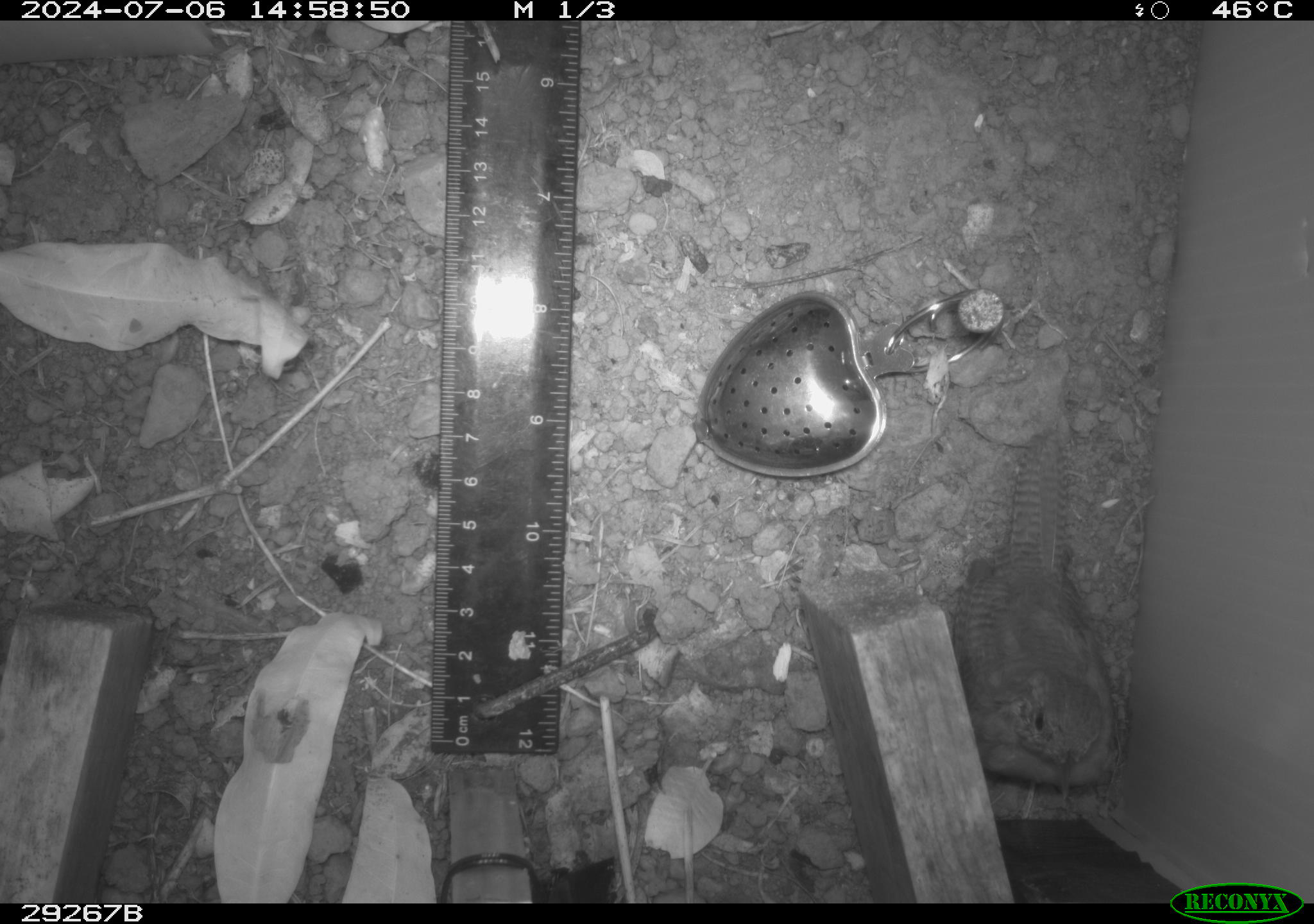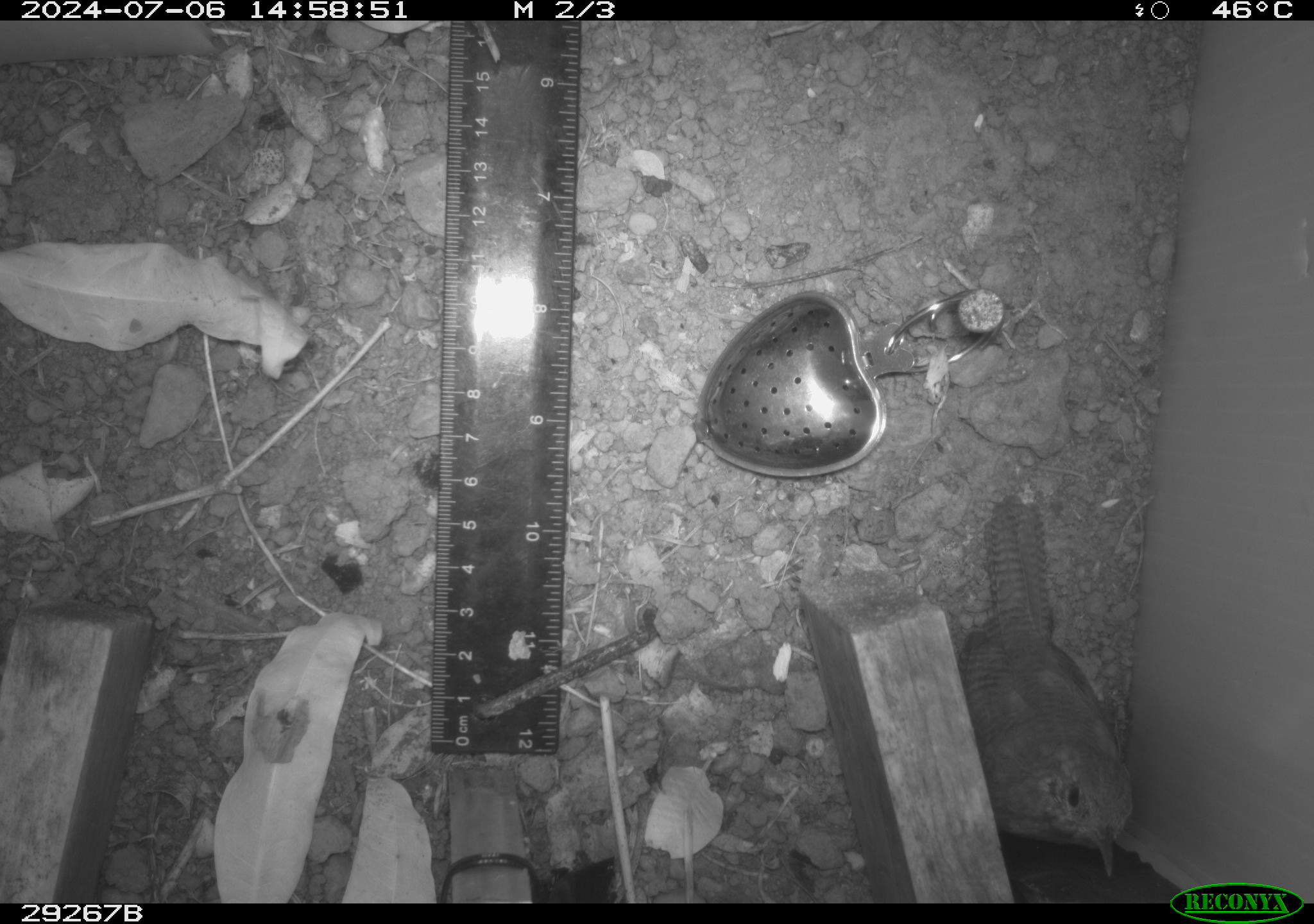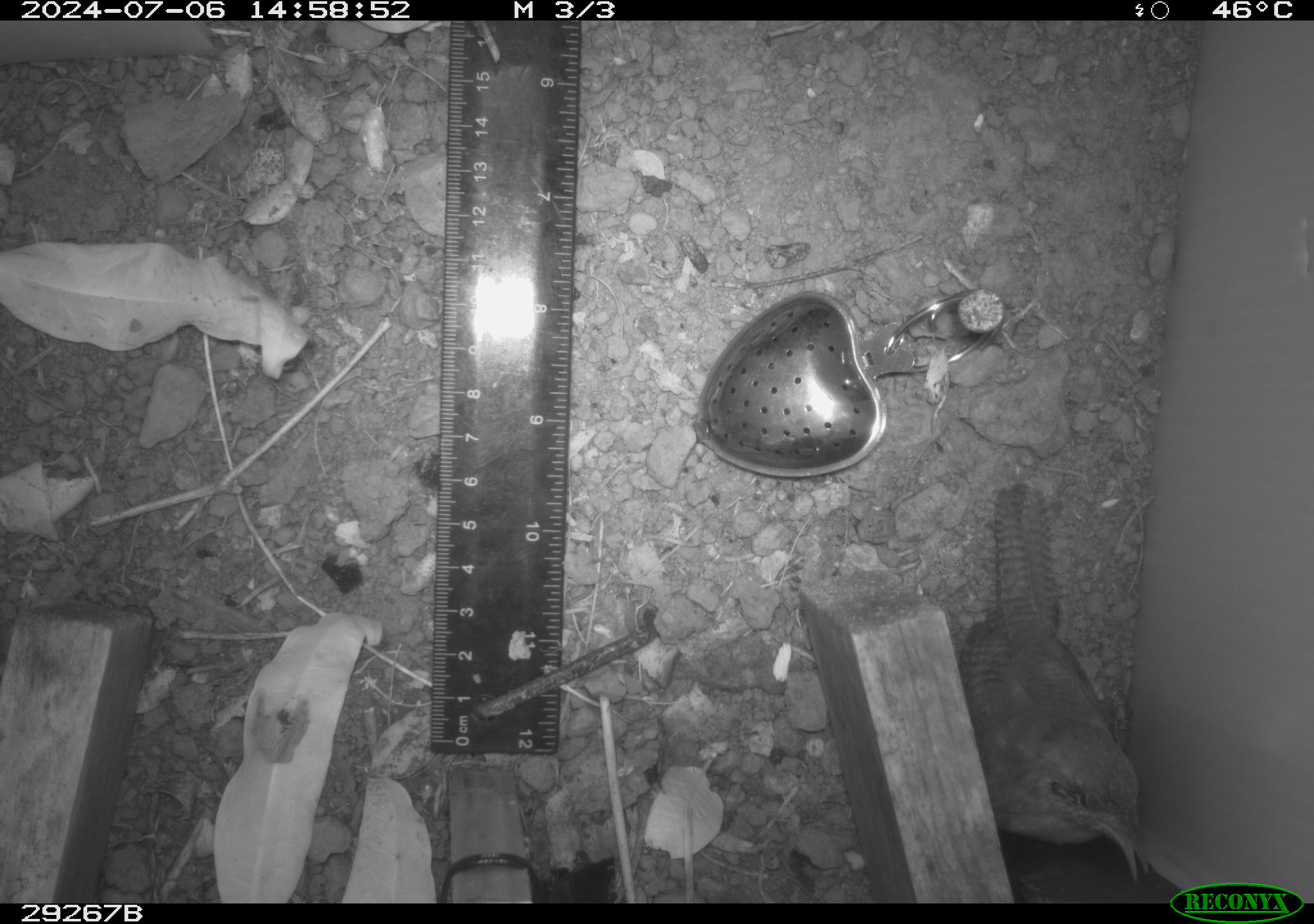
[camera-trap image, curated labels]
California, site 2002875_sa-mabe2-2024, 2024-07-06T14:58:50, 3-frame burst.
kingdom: Animalia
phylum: Chordata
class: Aves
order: Passeriformes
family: Troglodytidae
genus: Troglodytes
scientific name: Troglodytes aedon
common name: house wren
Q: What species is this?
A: House wren (Troglodytes aedon).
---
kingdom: Animalia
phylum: Chordata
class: Aves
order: Passeriformes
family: Troglodytidae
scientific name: Troglodytidae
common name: wren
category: troglodytidae family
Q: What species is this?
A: Troglodytidae family (wren) (Troglodytidae).